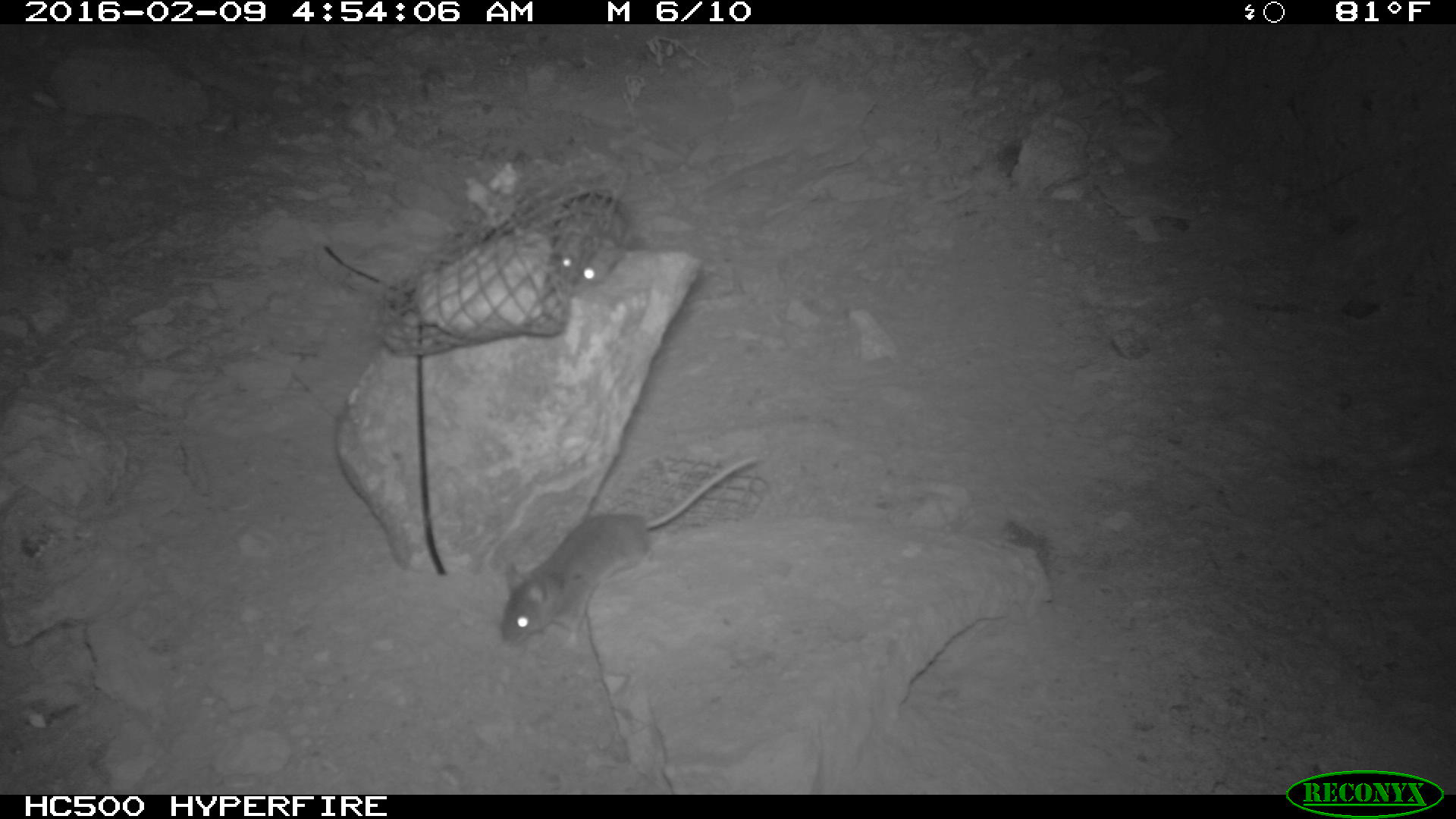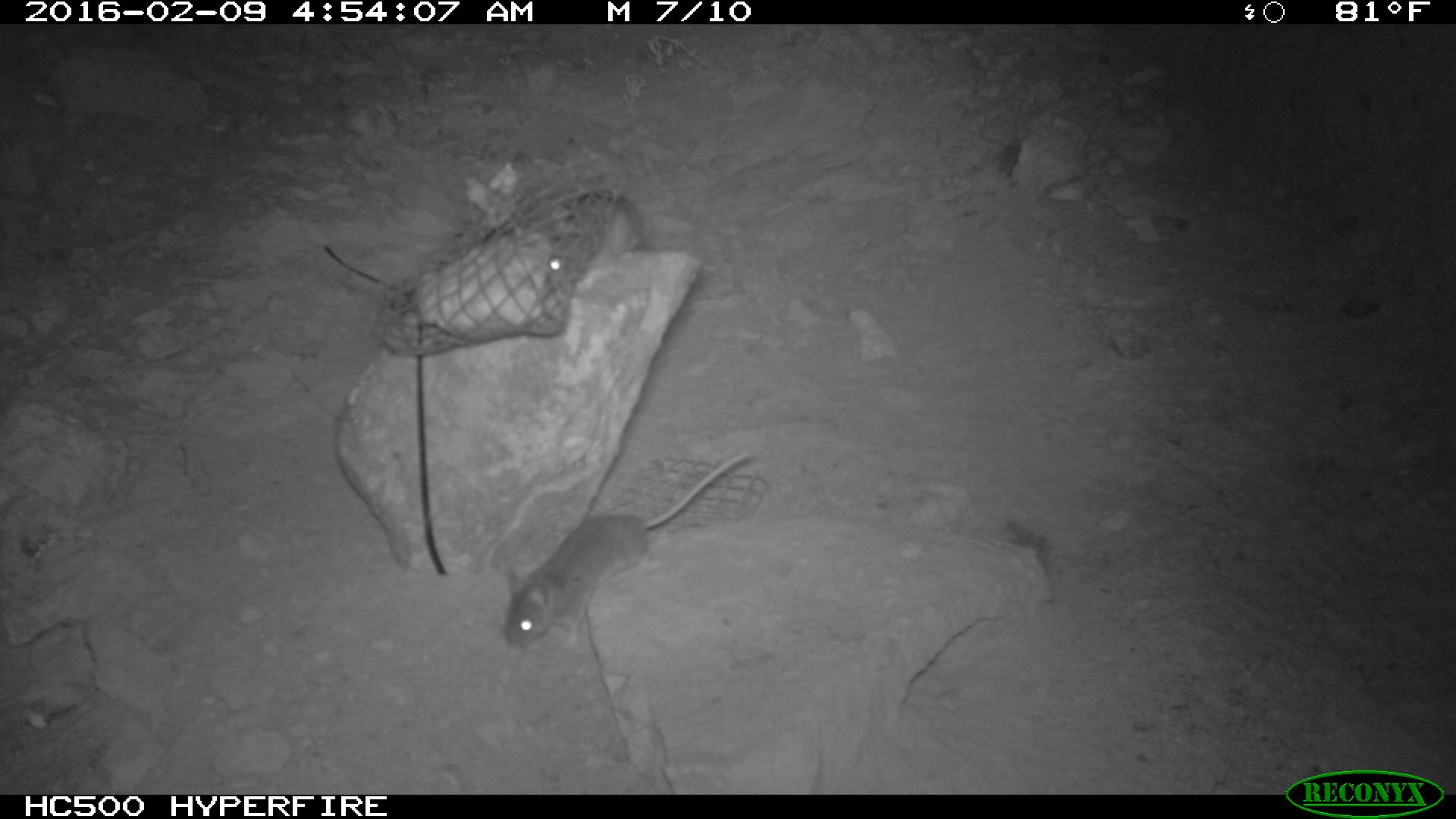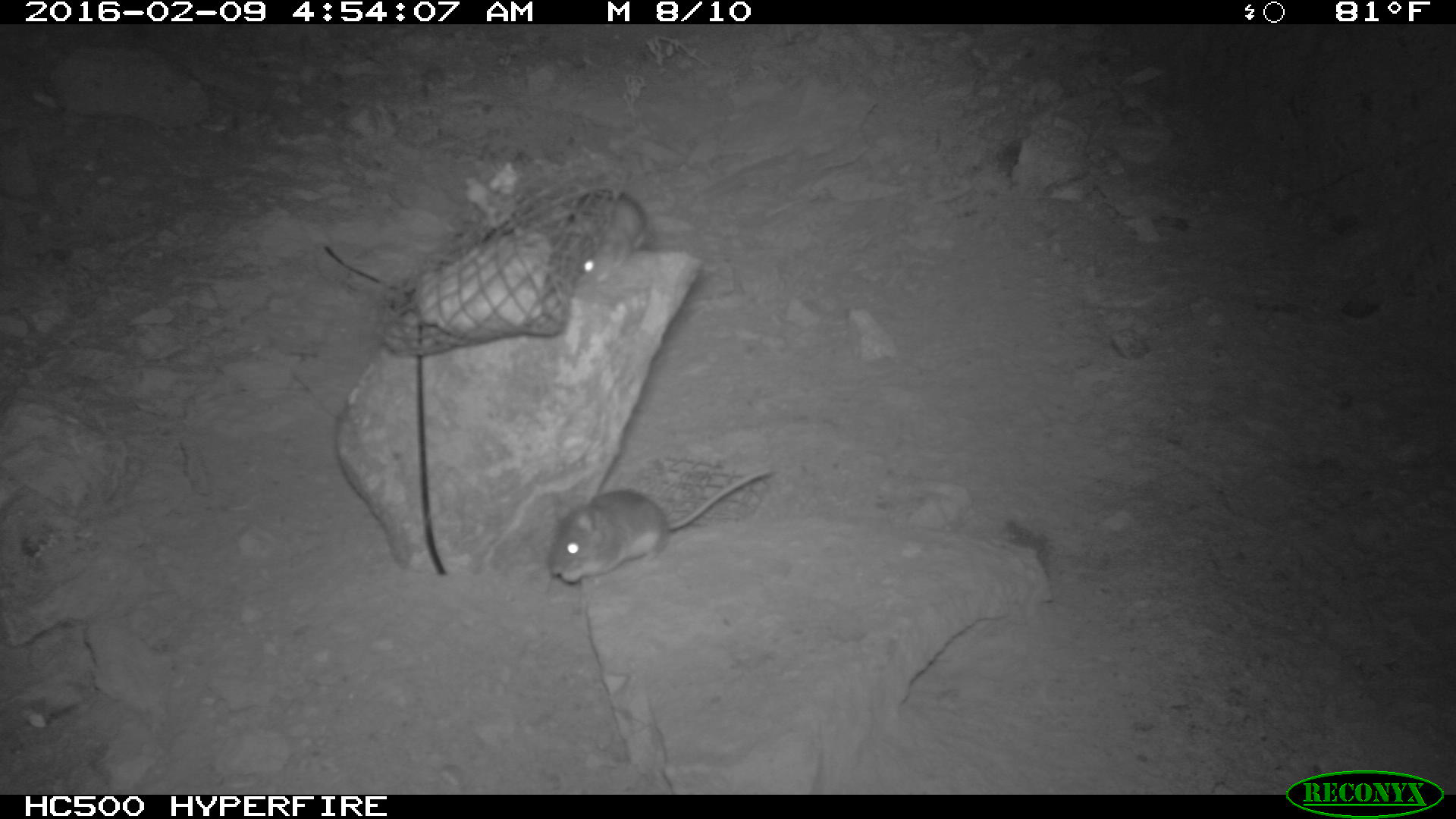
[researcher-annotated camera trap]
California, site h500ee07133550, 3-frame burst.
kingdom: Animalia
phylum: Chordata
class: Mammalia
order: Rodentia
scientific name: Rodentia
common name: rodent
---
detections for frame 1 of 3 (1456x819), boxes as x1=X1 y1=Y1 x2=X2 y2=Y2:
rodent: x1=496 y1=449 x2=762 y2=651; x1=551 y1=189 x2=633 y2=287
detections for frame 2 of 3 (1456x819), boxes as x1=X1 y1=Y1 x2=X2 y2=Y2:
rodent: x1=503 y1=450 x2=752 y2=651; x1=545 y1=190 x2=643 y2=290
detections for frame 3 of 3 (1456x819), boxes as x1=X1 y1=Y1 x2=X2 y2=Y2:
rodent: x1=547 y1=465 x2=775 y2=582; x1=557 y1=184 x2=647 y2=282